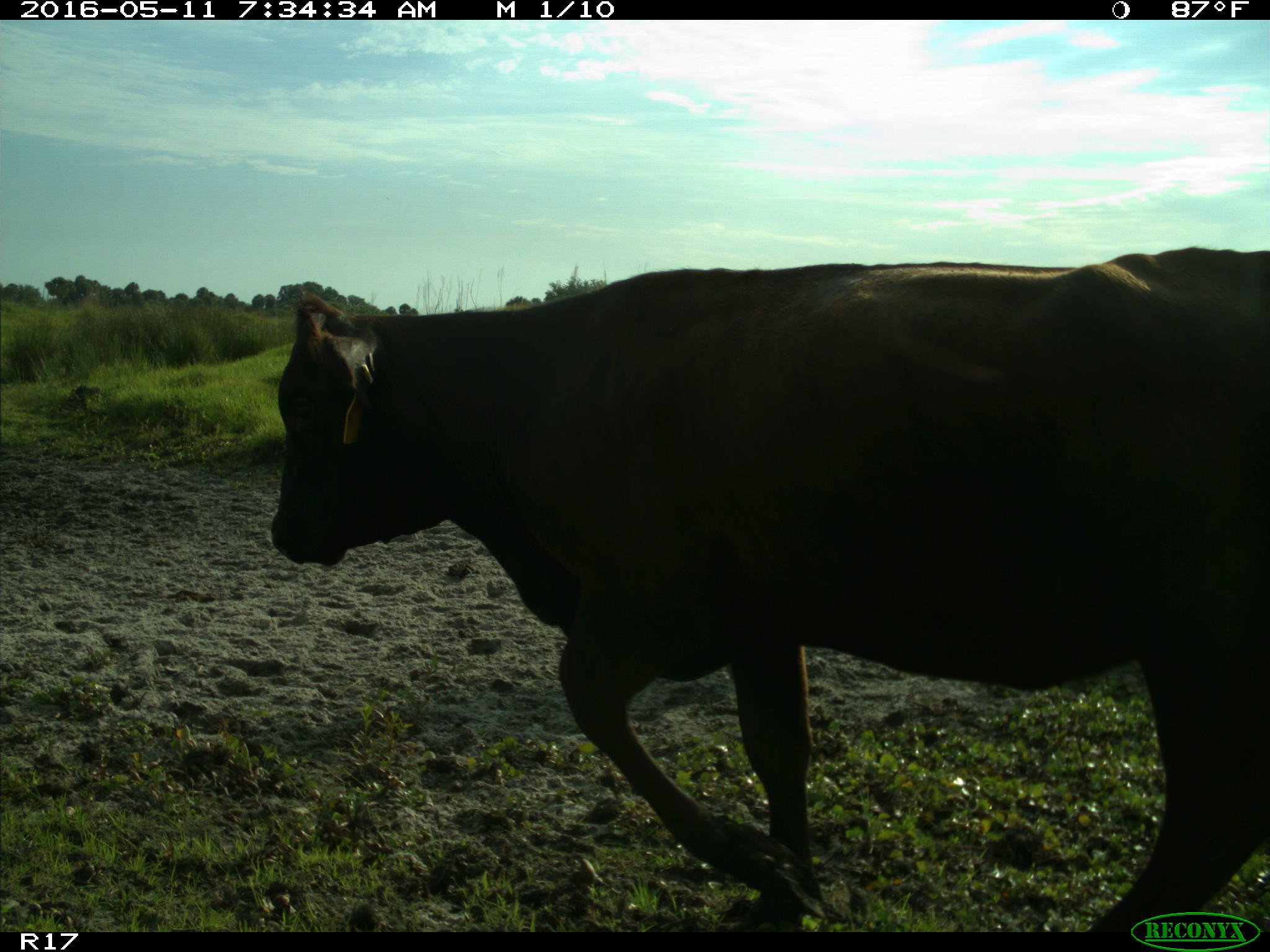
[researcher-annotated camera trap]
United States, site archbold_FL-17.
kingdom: Animalia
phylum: Chordata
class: Mammalia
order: Artiodactyla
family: Bovidae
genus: Bos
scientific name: Bos taurus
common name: domestic cow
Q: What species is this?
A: Bos taurus (domestic cow).